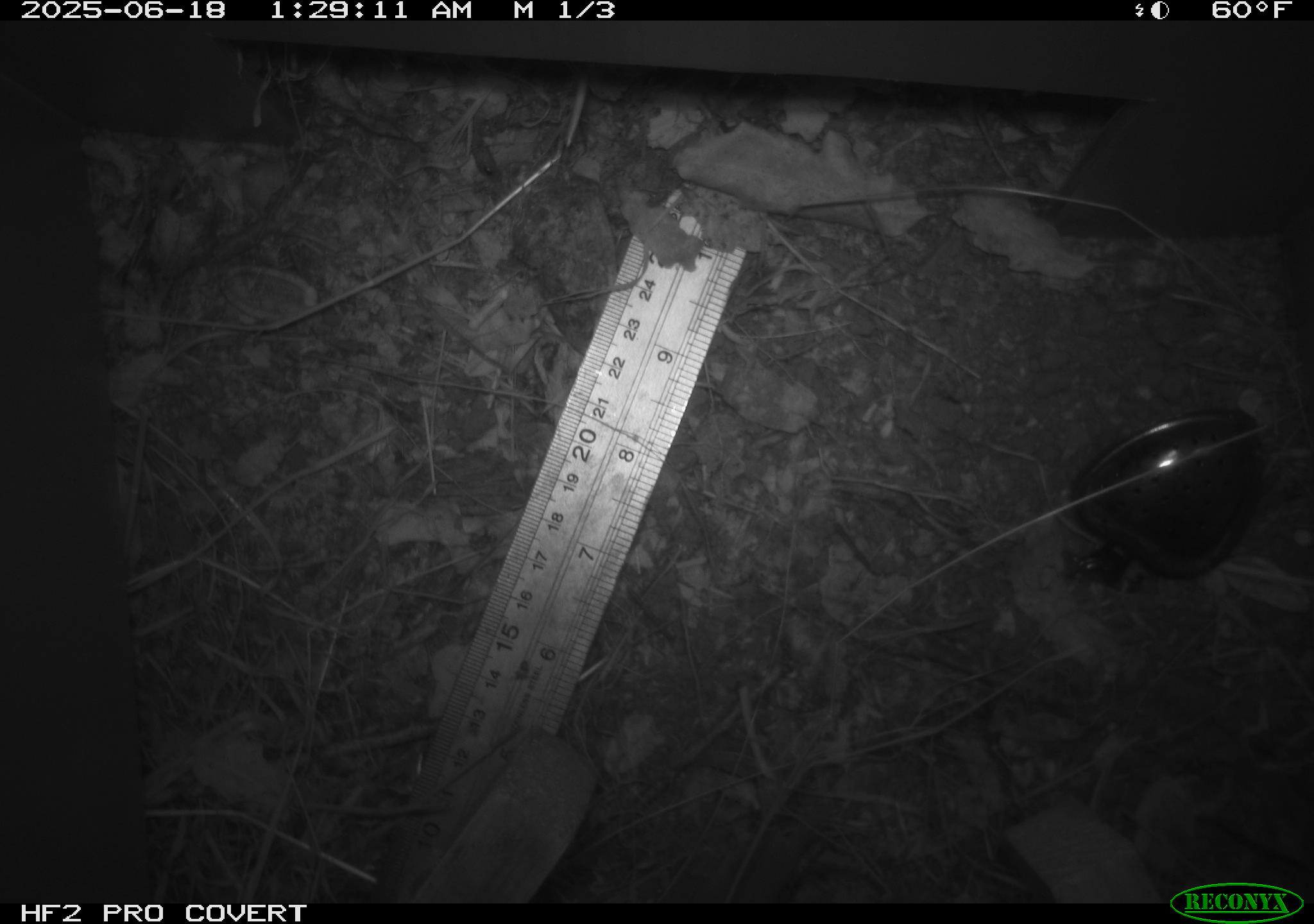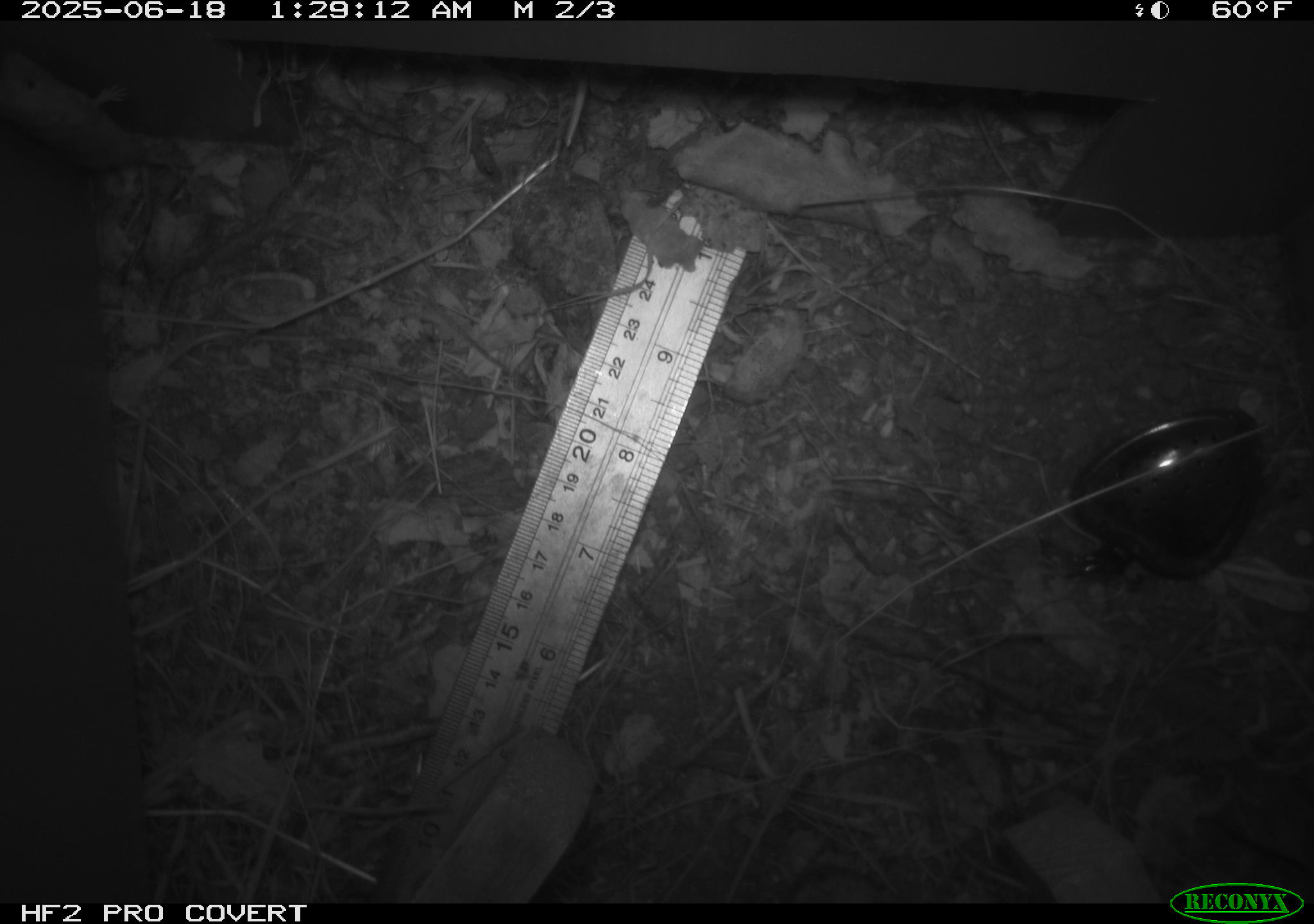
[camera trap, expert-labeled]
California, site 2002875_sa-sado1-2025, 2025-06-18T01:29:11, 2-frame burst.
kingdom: Animalia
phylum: Chordata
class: Mammalia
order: Eulipotyphla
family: Soricidae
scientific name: Soricidae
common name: shrews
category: soricidae family